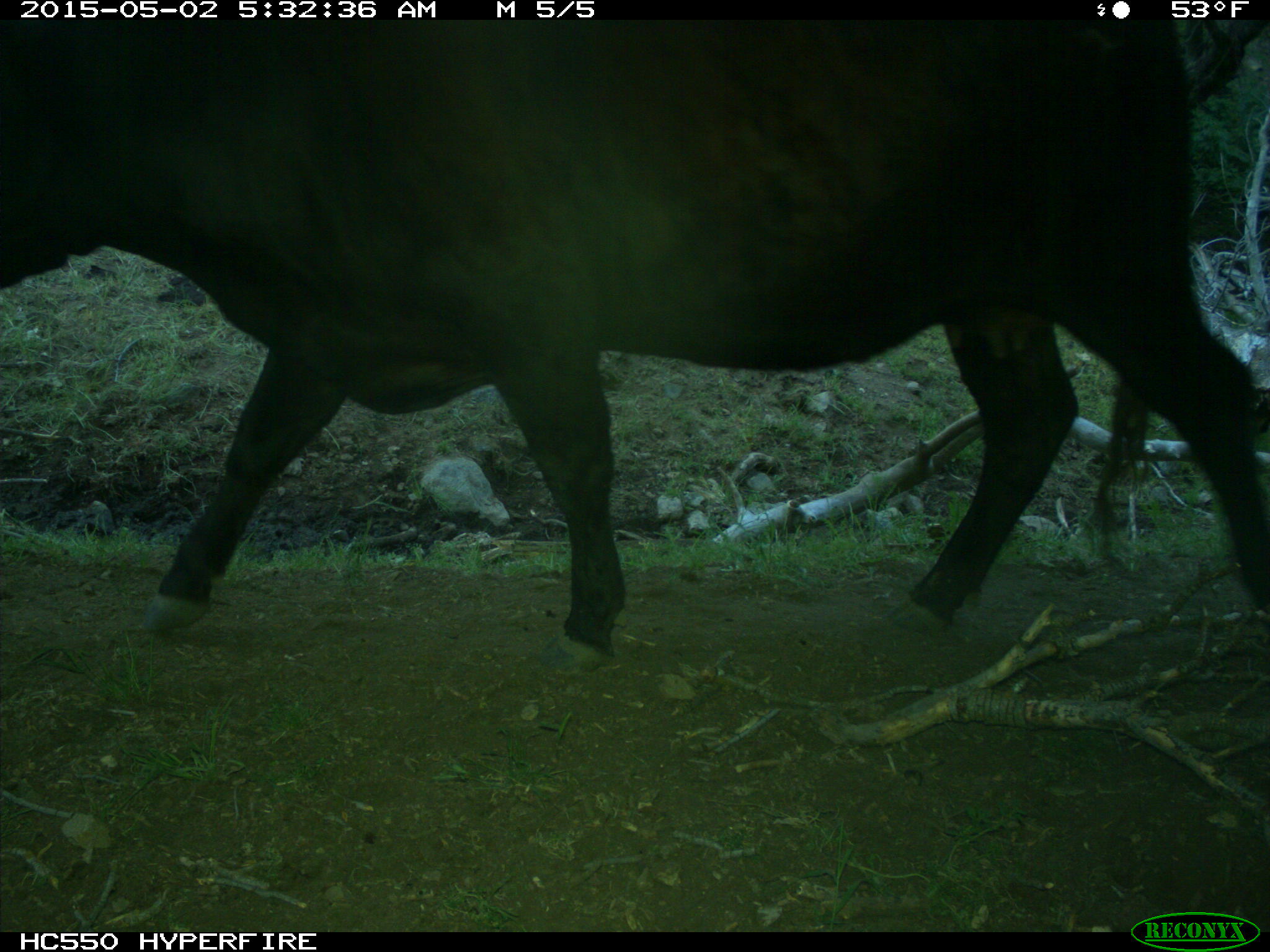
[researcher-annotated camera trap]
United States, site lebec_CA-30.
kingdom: Animalia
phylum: Chordata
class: Mammalia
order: Artiodactyla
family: Bovidae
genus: Bos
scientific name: Bos taurus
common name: domestic cow